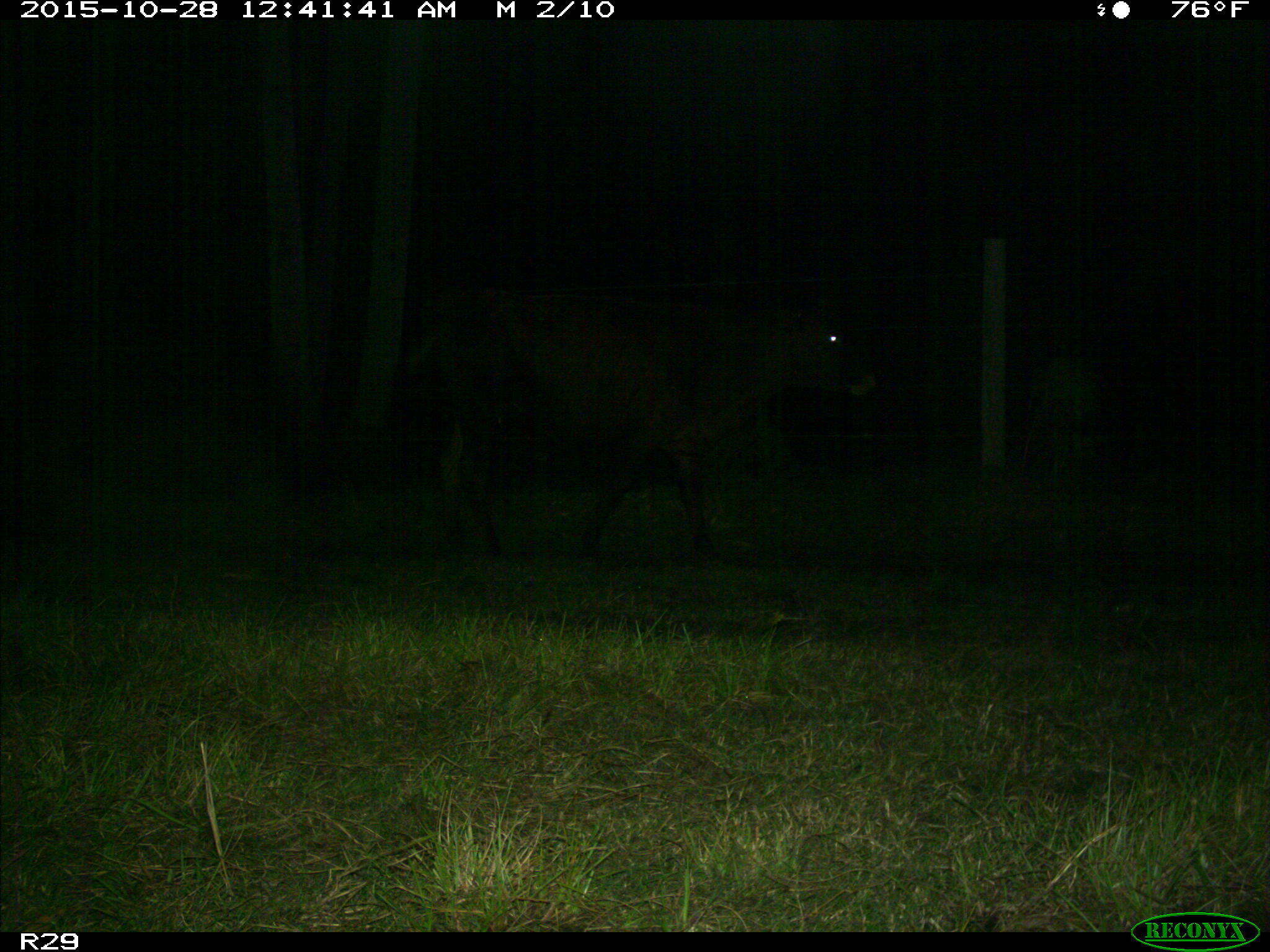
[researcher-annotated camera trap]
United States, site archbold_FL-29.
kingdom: Animalia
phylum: Chordata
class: Mammalia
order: Artiodactyla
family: Bovidae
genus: Bos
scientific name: Bos taurus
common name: domestic cow